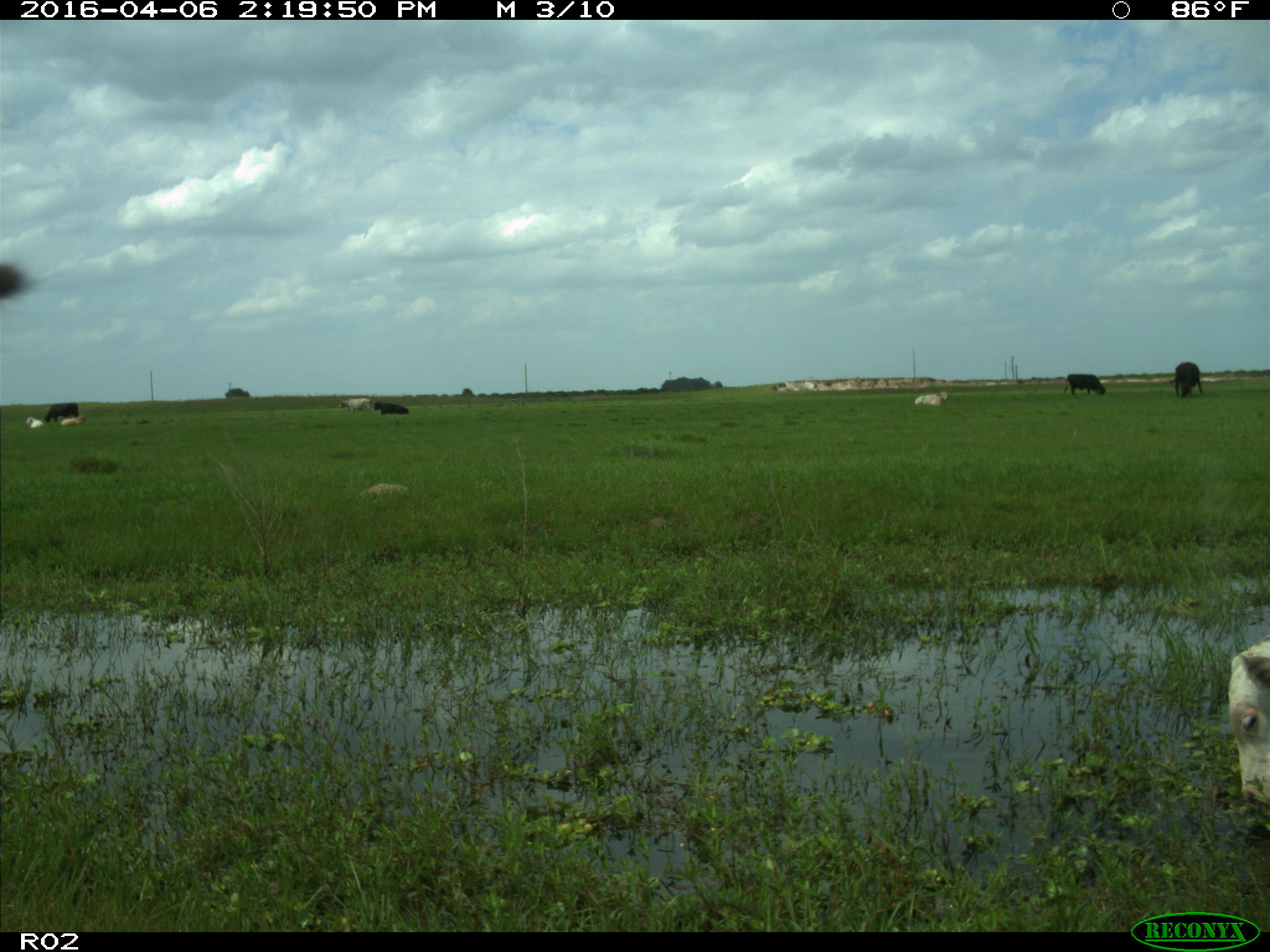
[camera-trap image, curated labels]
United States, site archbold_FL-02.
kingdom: Animalia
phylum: Chordata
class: Mammalia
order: Artiodactyla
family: Bovidae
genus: Bos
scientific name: Bos taurus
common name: domestic cow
Bos taurus (domestic cow).